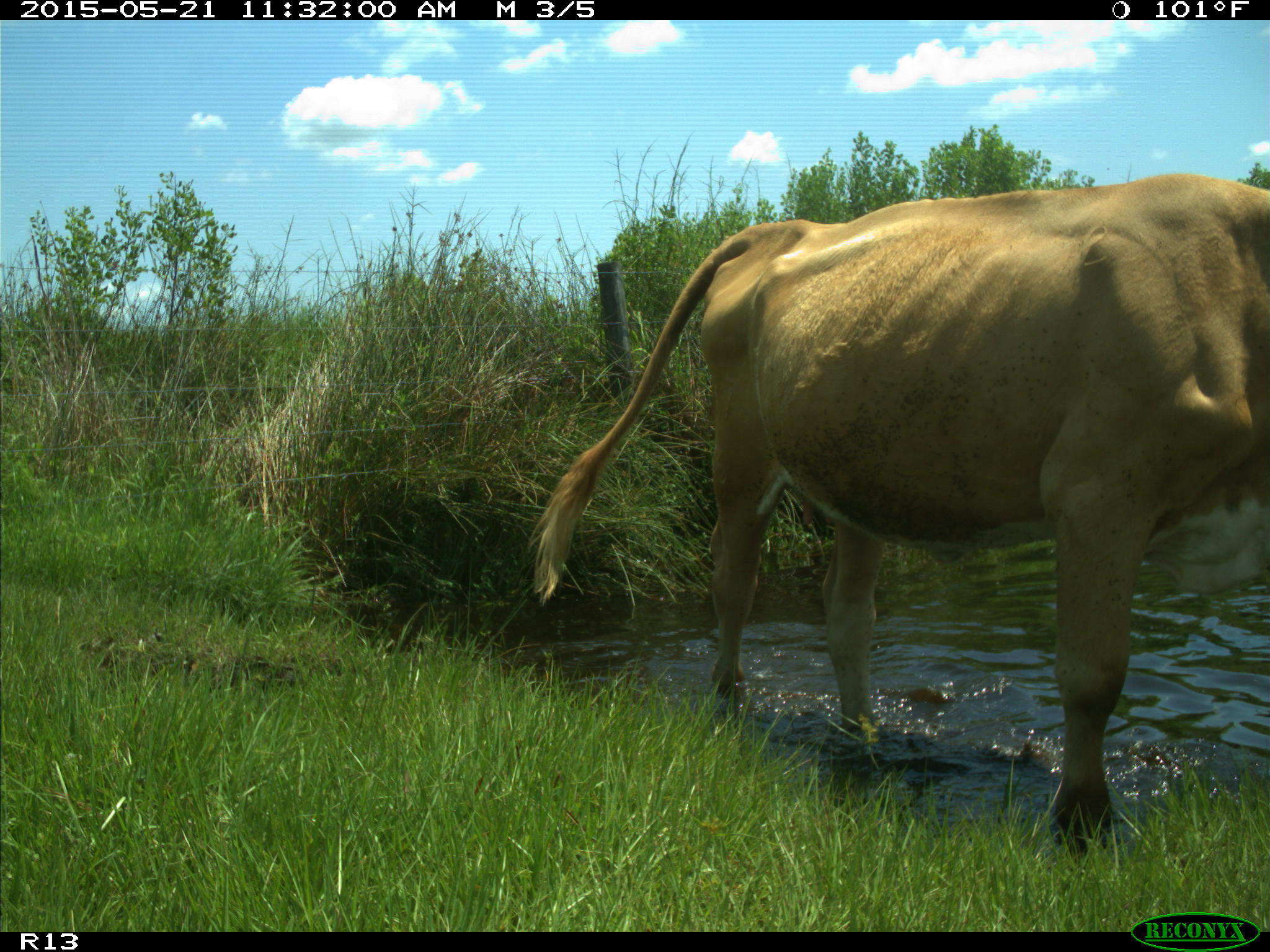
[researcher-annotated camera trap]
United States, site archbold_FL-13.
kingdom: Animalia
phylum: Chordata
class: Mammalia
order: Artiodactyla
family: Bovidae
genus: Bos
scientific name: Bos taurus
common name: domestic cow